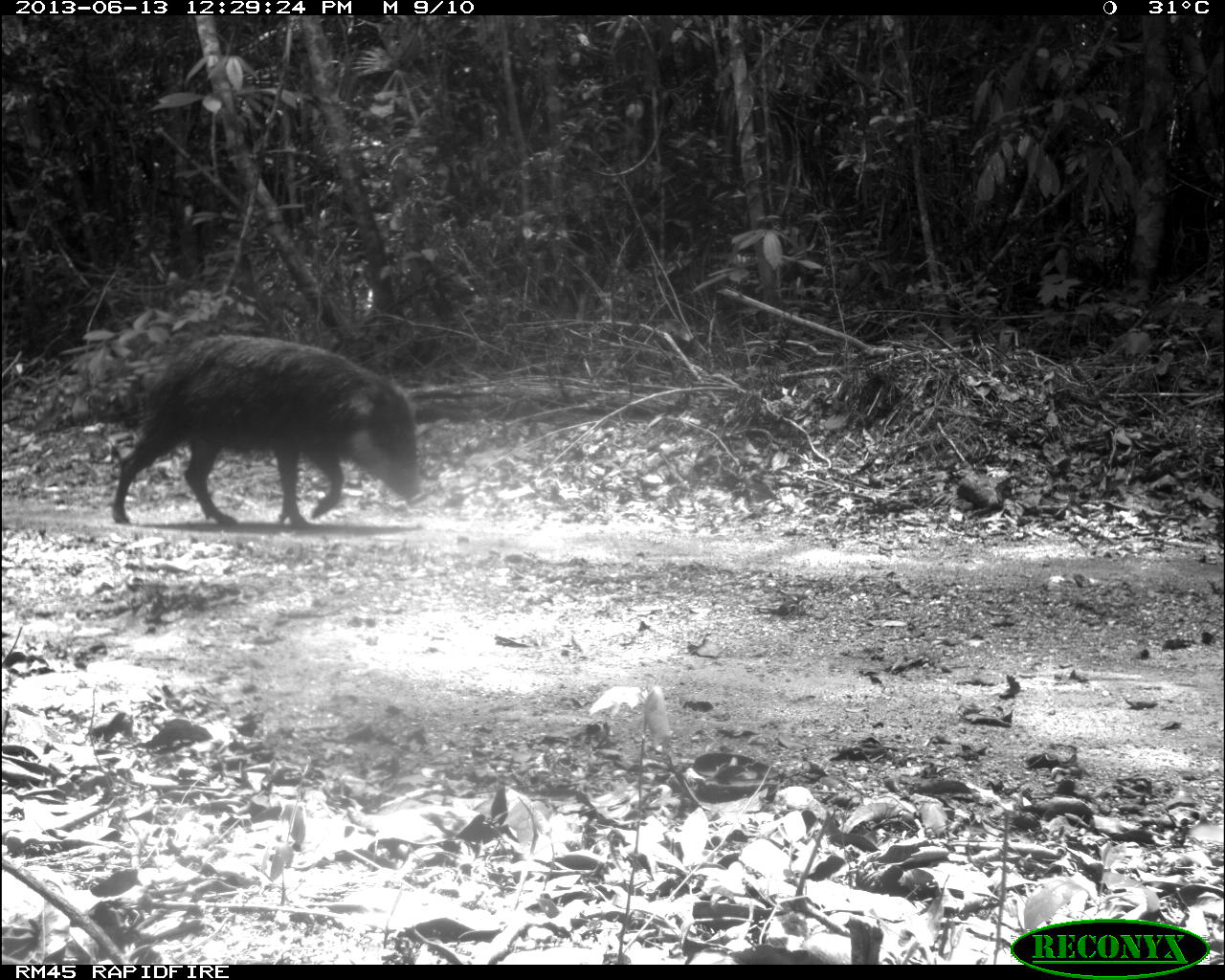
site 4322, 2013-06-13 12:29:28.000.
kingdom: Animalia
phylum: Chordata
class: Mammalia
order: Artiodactyla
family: Tayassuidae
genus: Tayassu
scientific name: Tayassu pecari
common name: white-lipped peccary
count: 3